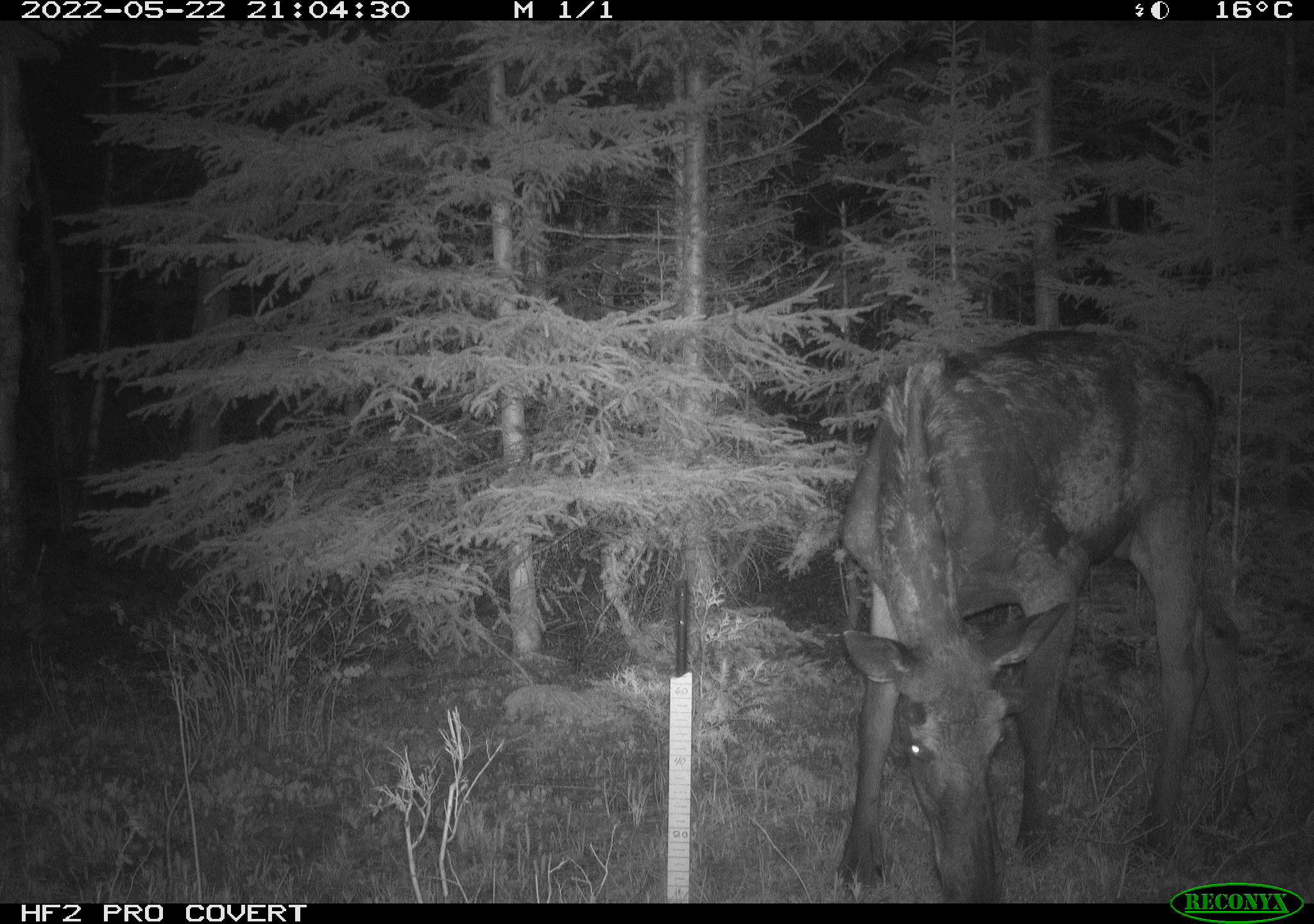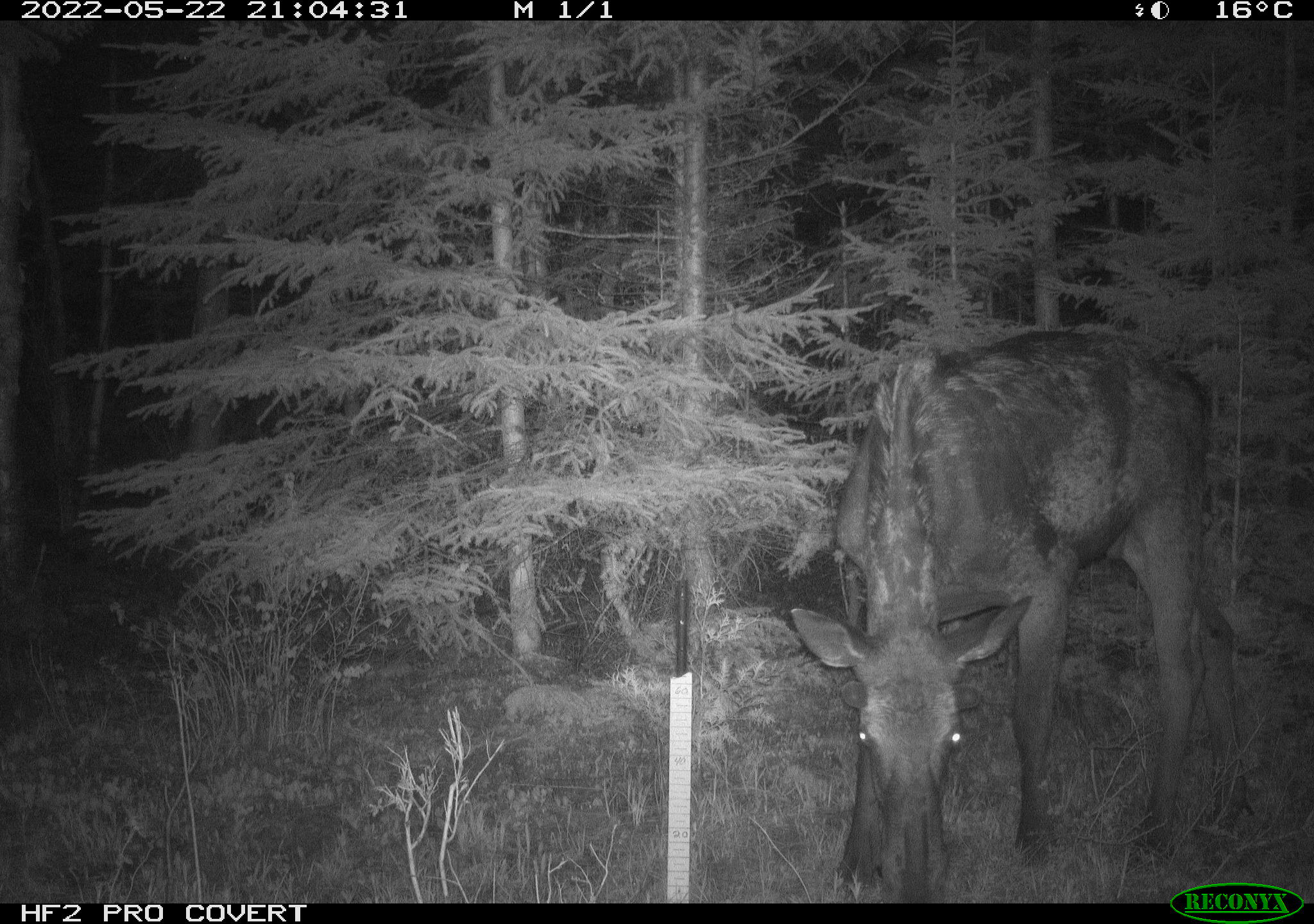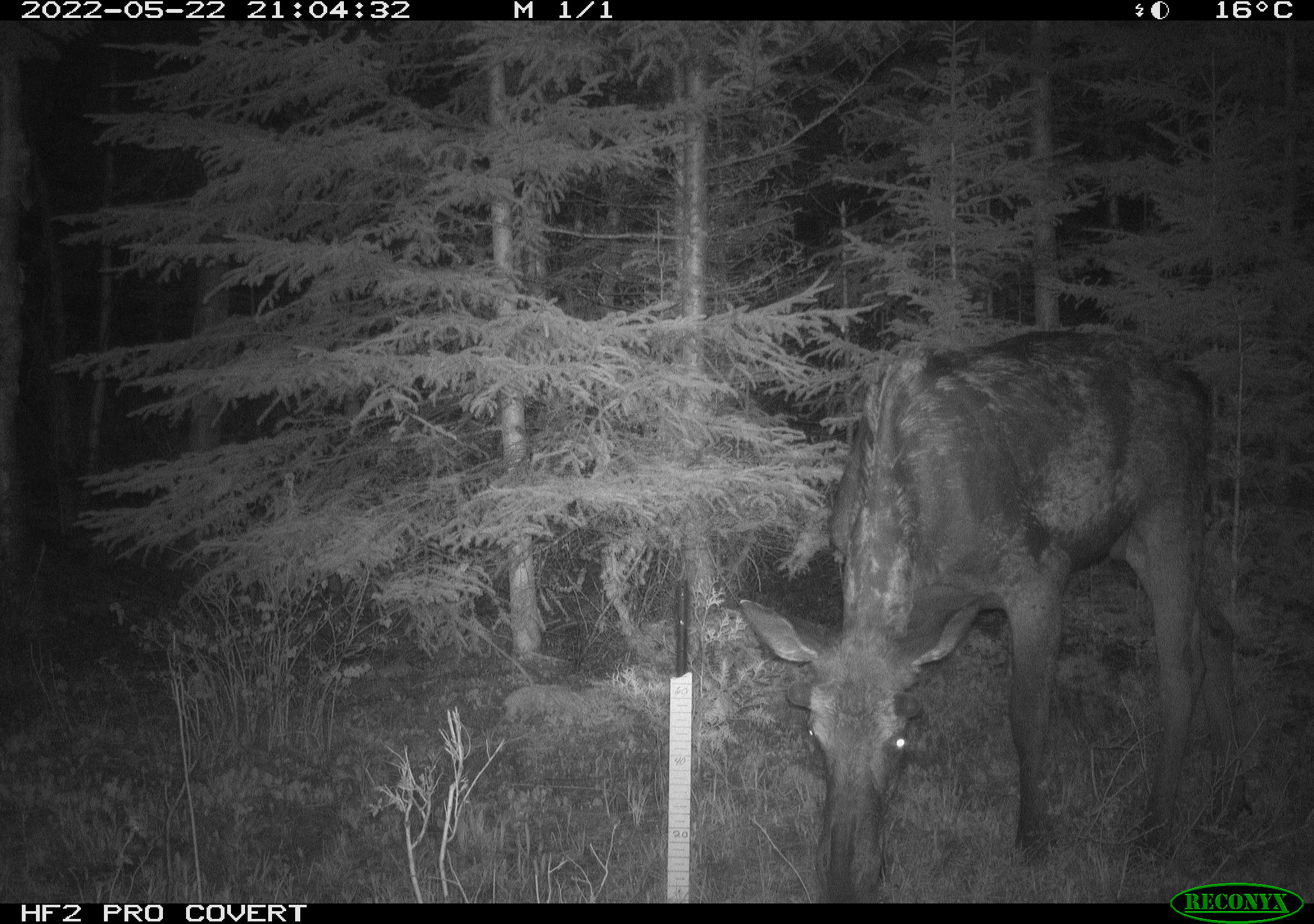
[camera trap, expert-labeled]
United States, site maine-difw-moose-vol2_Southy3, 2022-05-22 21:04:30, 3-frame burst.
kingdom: Animalia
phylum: Chordata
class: Mammalia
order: Artiodactyla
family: Cervidae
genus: Alces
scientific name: Alces alces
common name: moose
Moose (Alces alces).